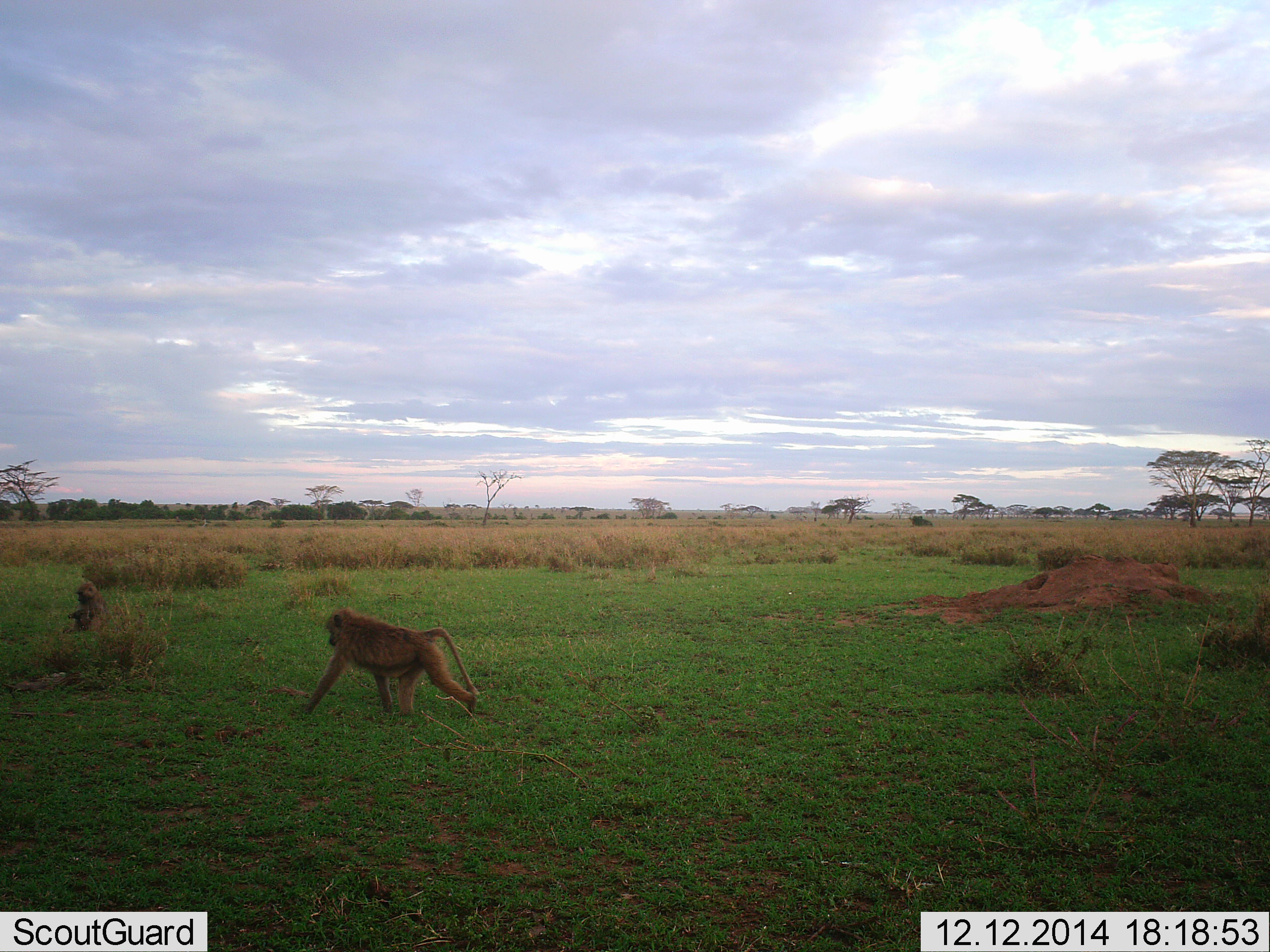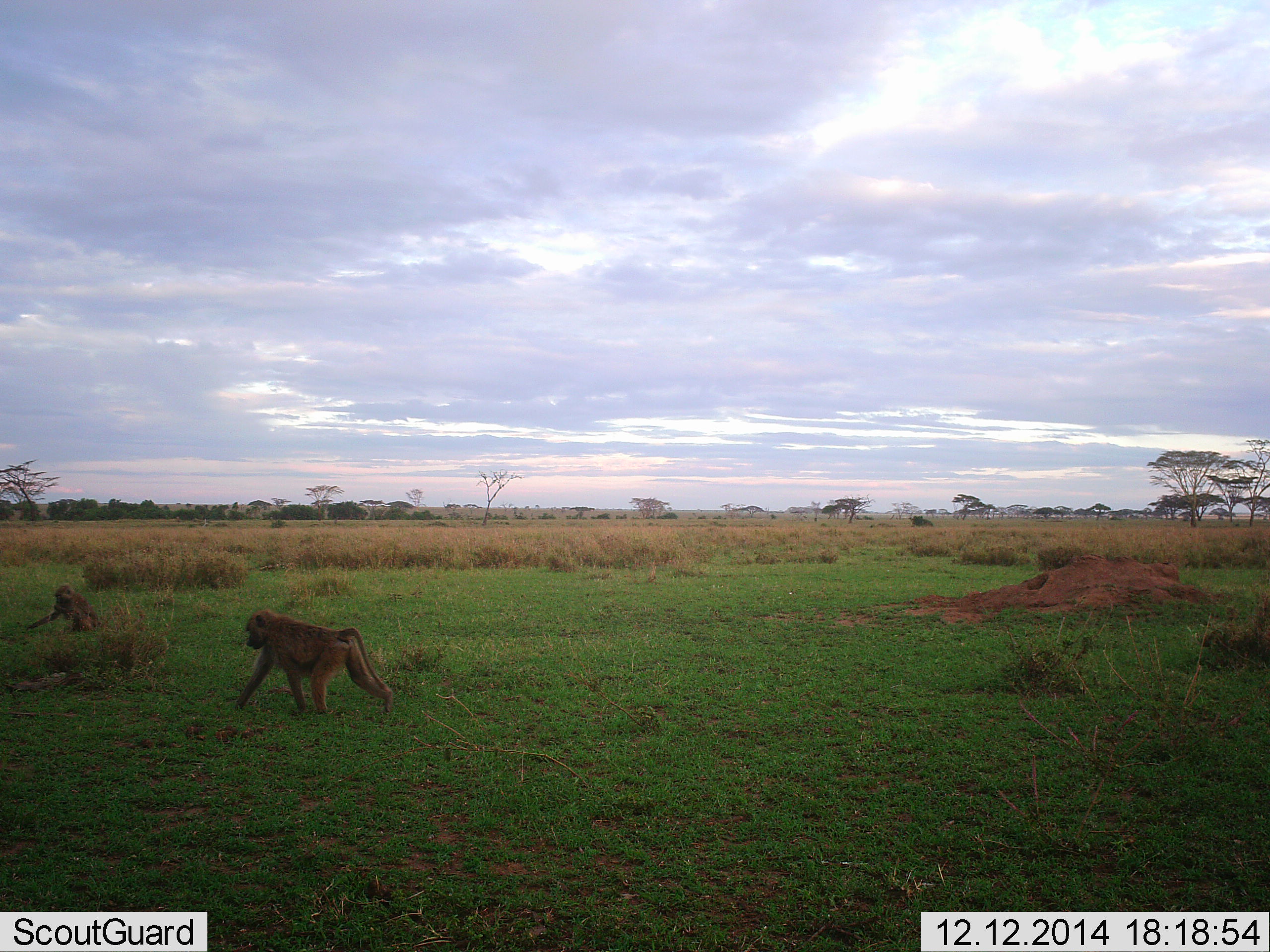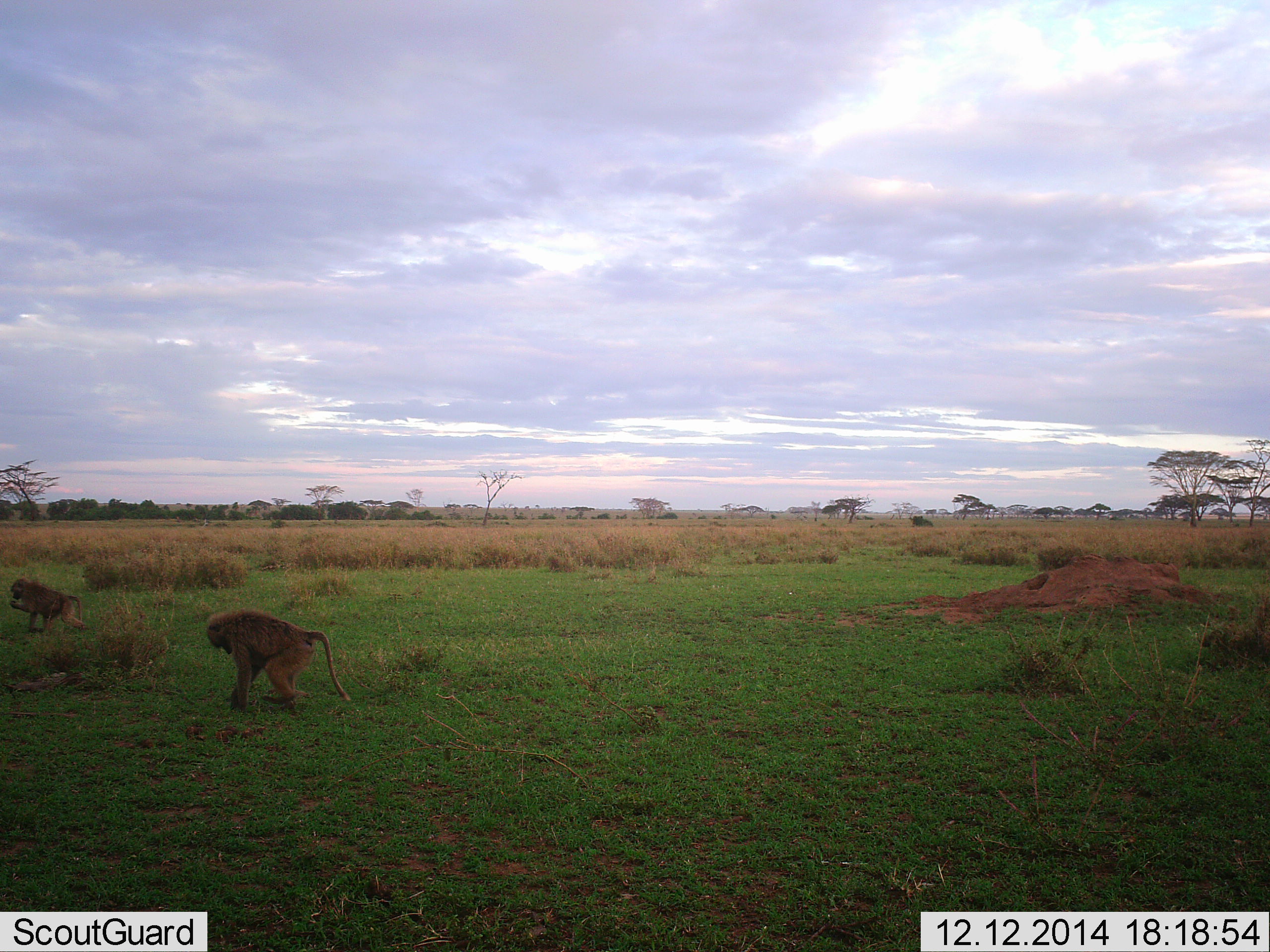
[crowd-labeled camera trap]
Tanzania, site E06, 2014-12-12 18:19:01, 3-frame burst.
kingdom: Animalia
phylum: Chordata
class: Mammalia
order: Primates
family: Cercopithecidae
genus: Papio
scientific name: Papio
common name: baboon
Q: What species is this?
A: Baboon (Papio).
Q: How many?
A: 2.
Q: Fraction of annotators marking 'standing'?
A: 10%.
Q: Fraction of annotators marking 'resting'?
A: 10%.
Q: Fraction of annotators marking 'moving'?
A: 100%.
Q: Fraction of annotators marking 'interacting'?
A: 0%.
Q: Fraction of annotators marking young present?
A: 30%.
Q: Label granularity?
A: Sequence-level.